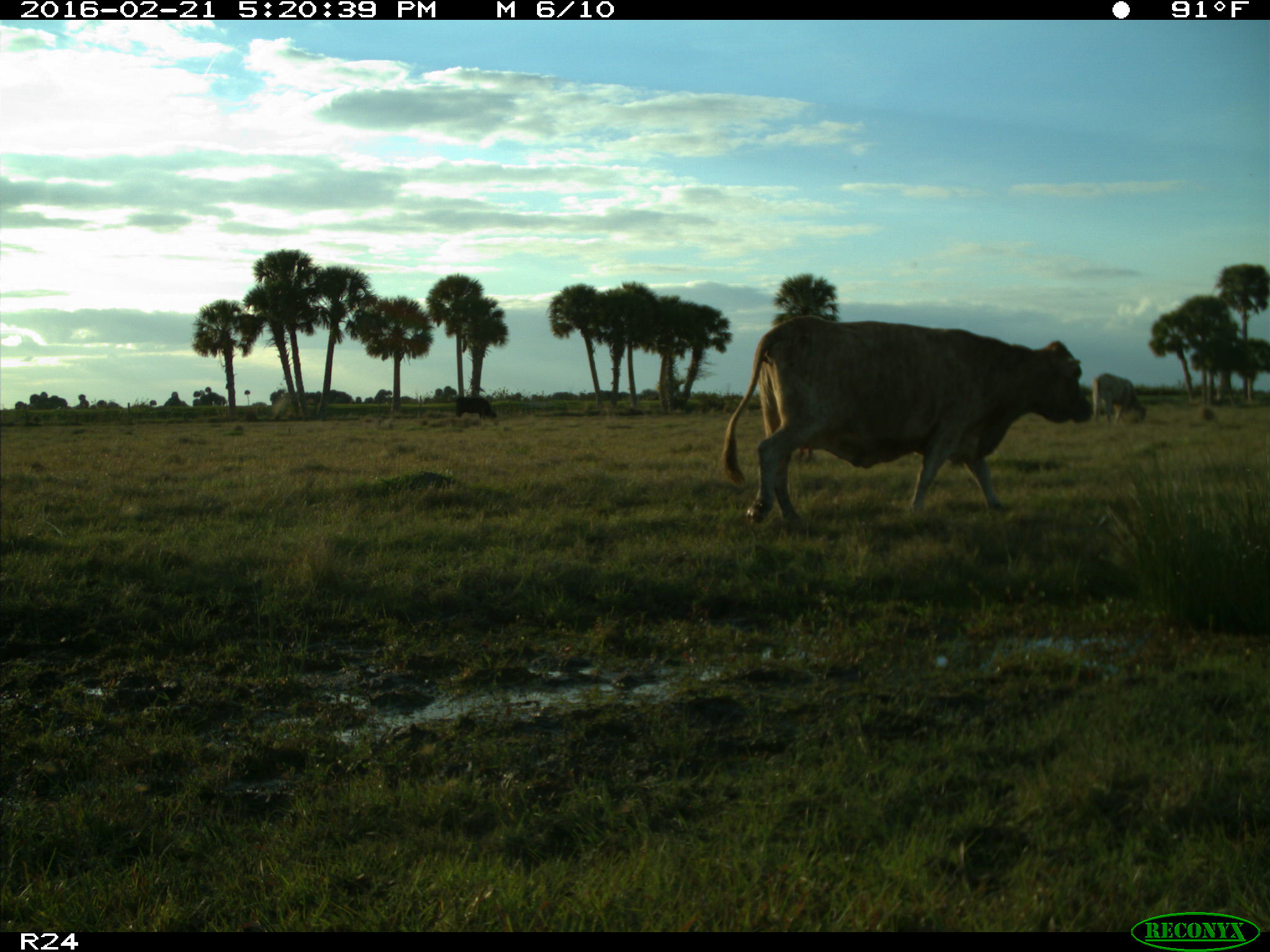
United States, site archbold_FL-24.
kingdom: Animalia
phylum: Chordata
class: Mammalia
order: Artiodactyla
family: Bovidae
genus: Bos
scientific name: Bos taurus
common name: domestic cow